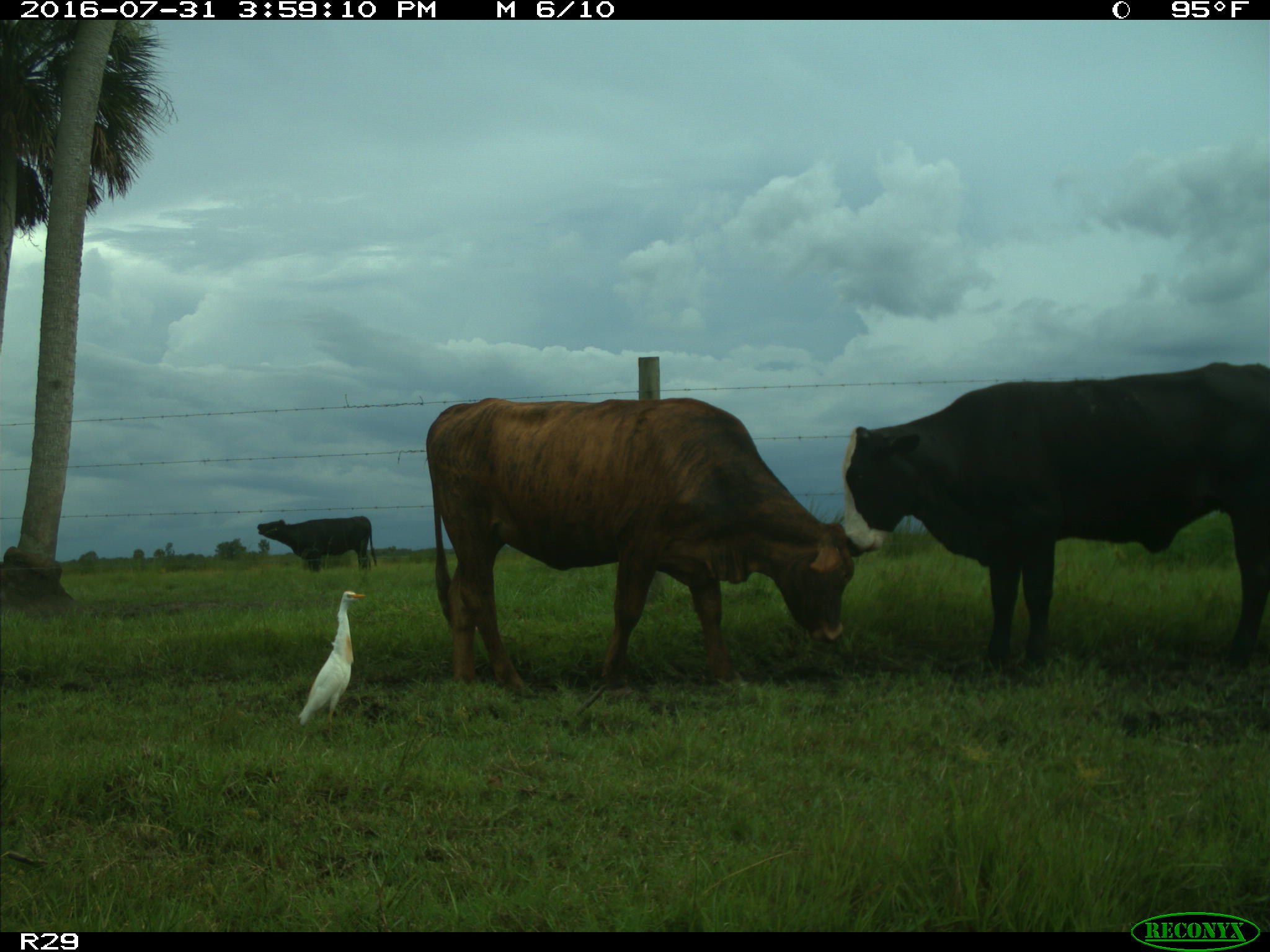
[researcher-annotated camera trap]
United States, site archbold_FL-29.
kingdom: Animalia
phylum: Chordata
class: Mammalia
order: Artiodactyla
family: Bovidae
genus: Bos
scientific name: Bos taurus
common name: domestic cow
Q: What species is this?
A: Bos taurus (domestic cow).